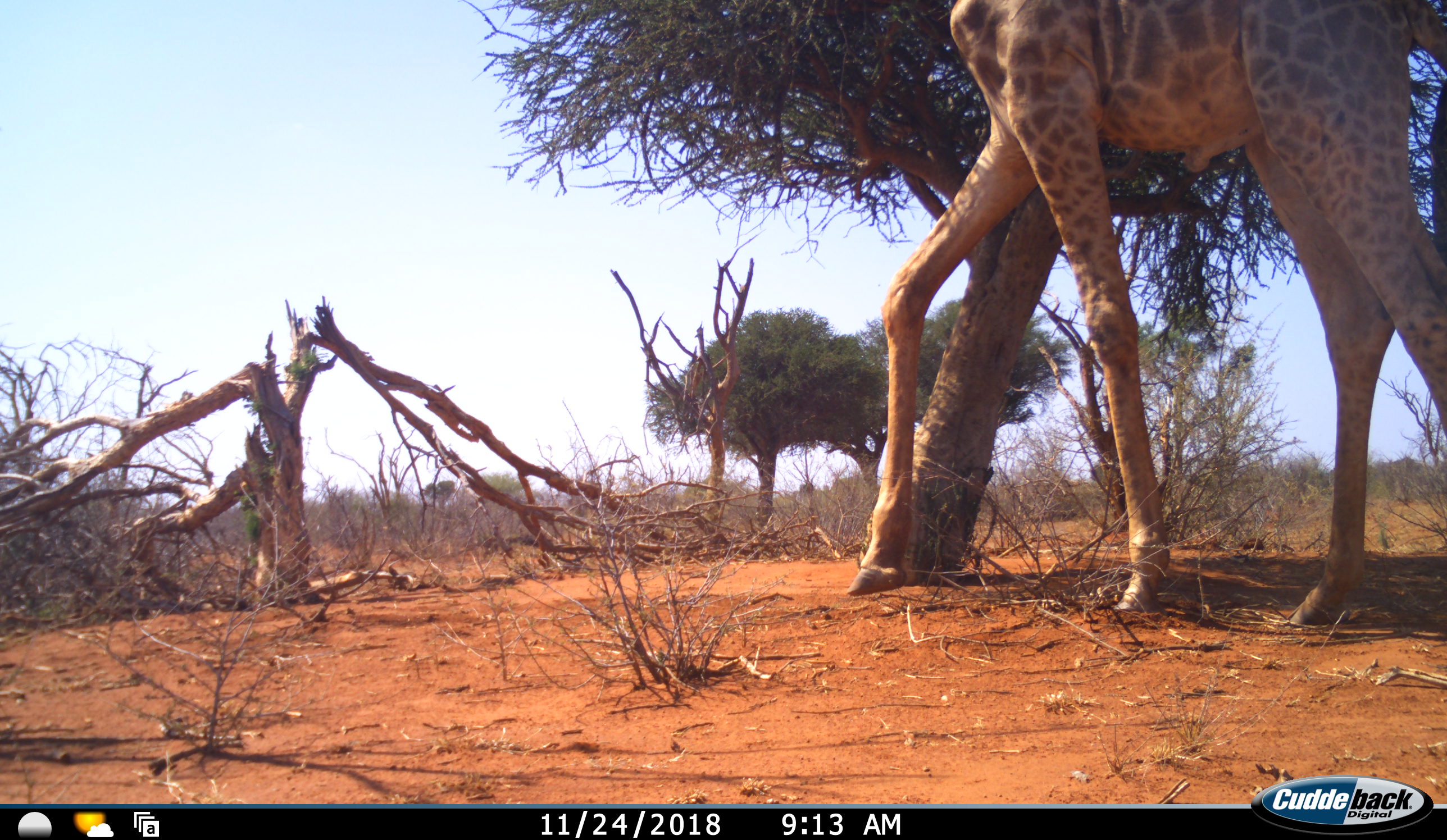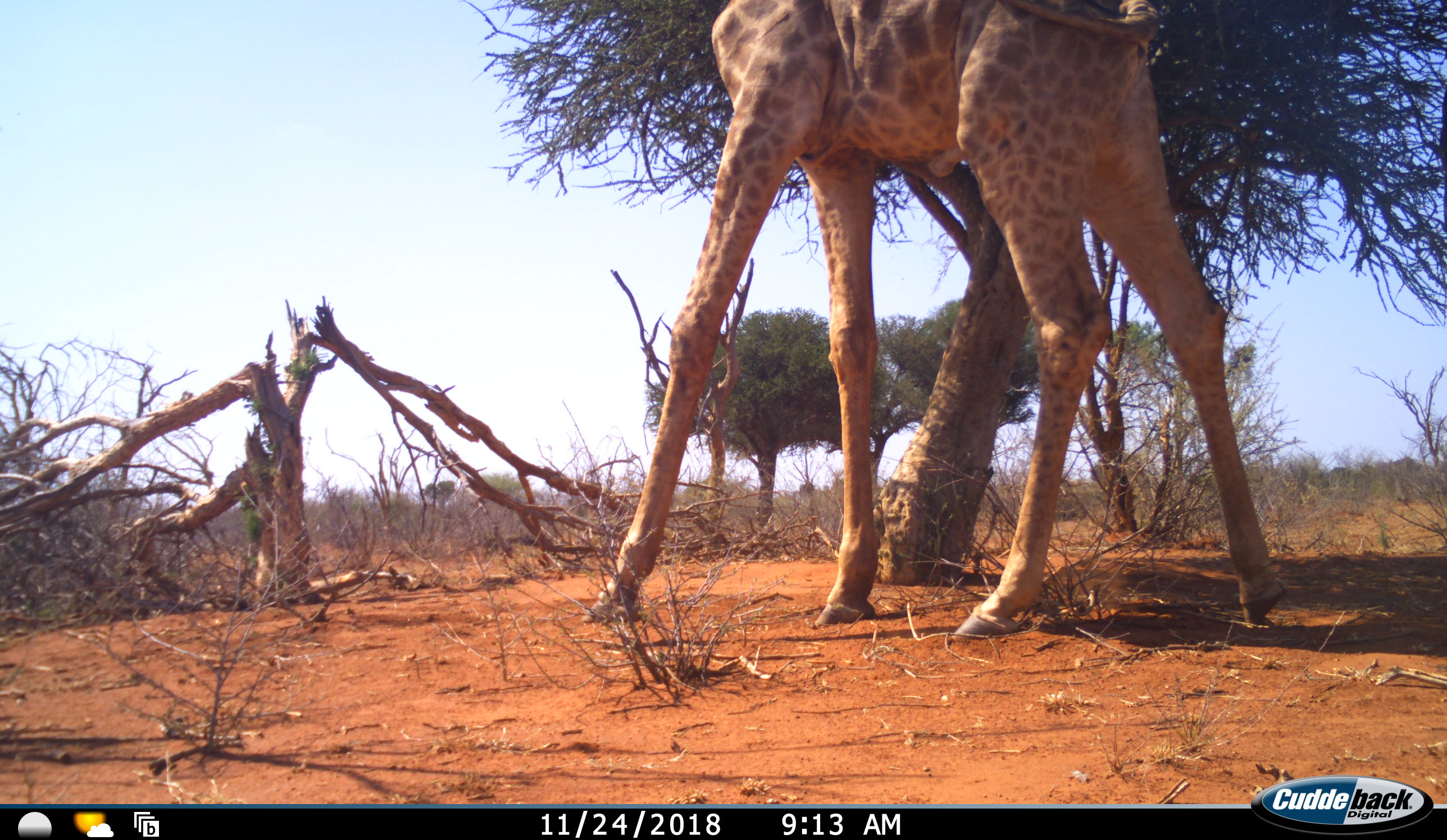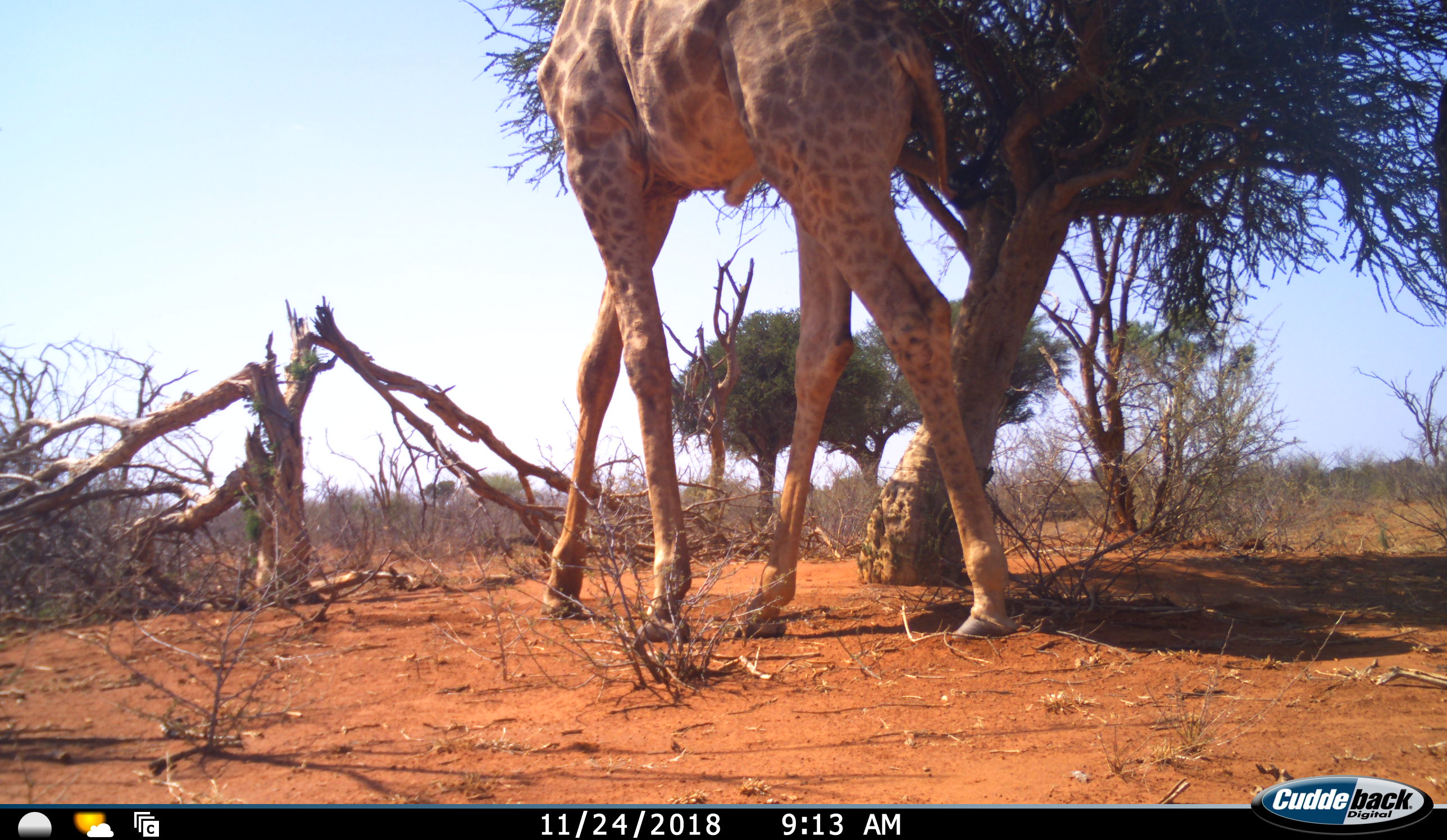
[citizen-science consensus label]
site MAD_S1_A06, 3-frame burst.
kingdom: Animalia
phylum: Chordata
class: Mammalia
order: Artiodactyla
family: Giraffidae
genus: Giraffa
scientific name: Giraffa camelopardalis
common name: giraffe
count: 1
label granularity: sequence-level